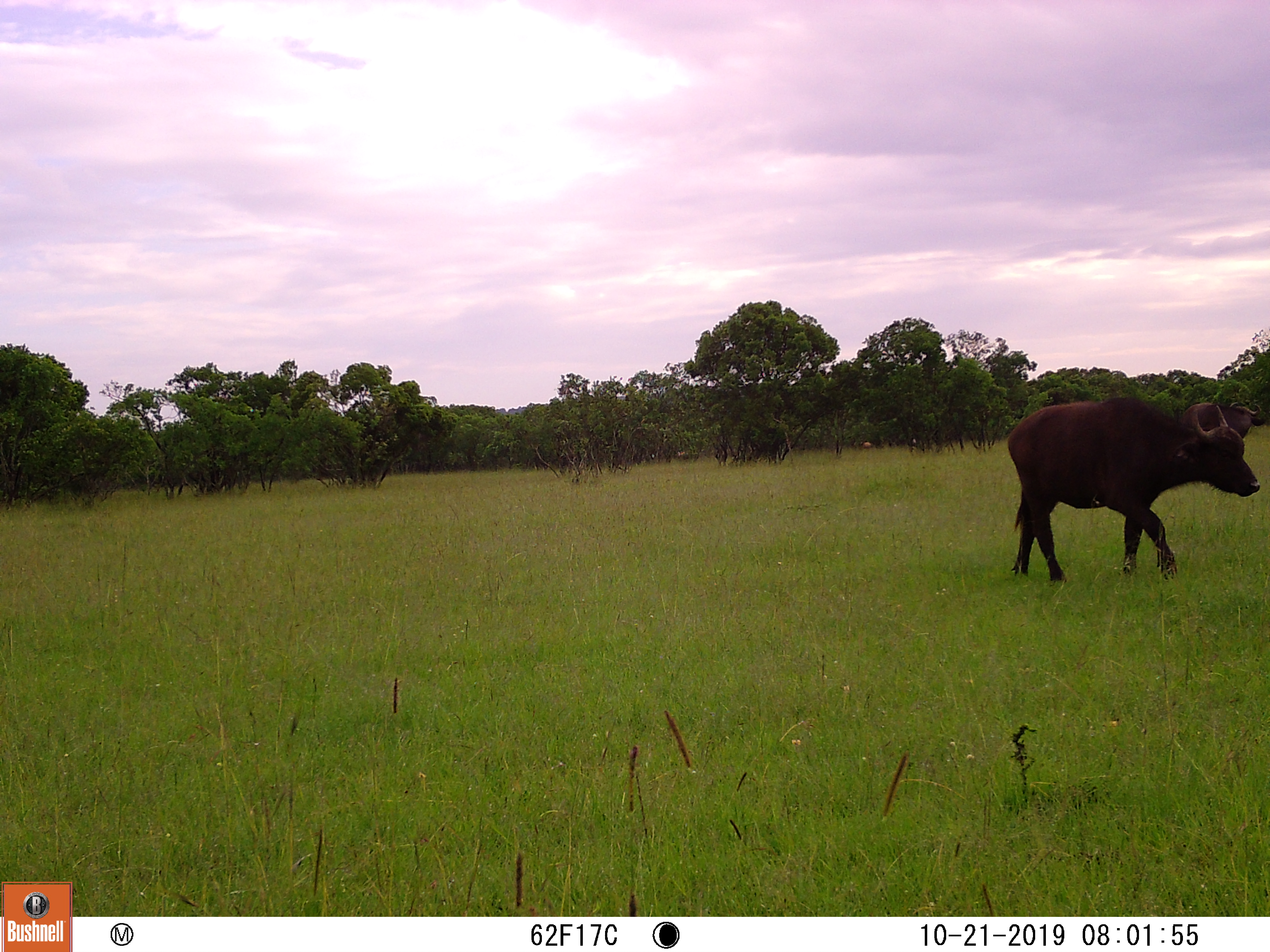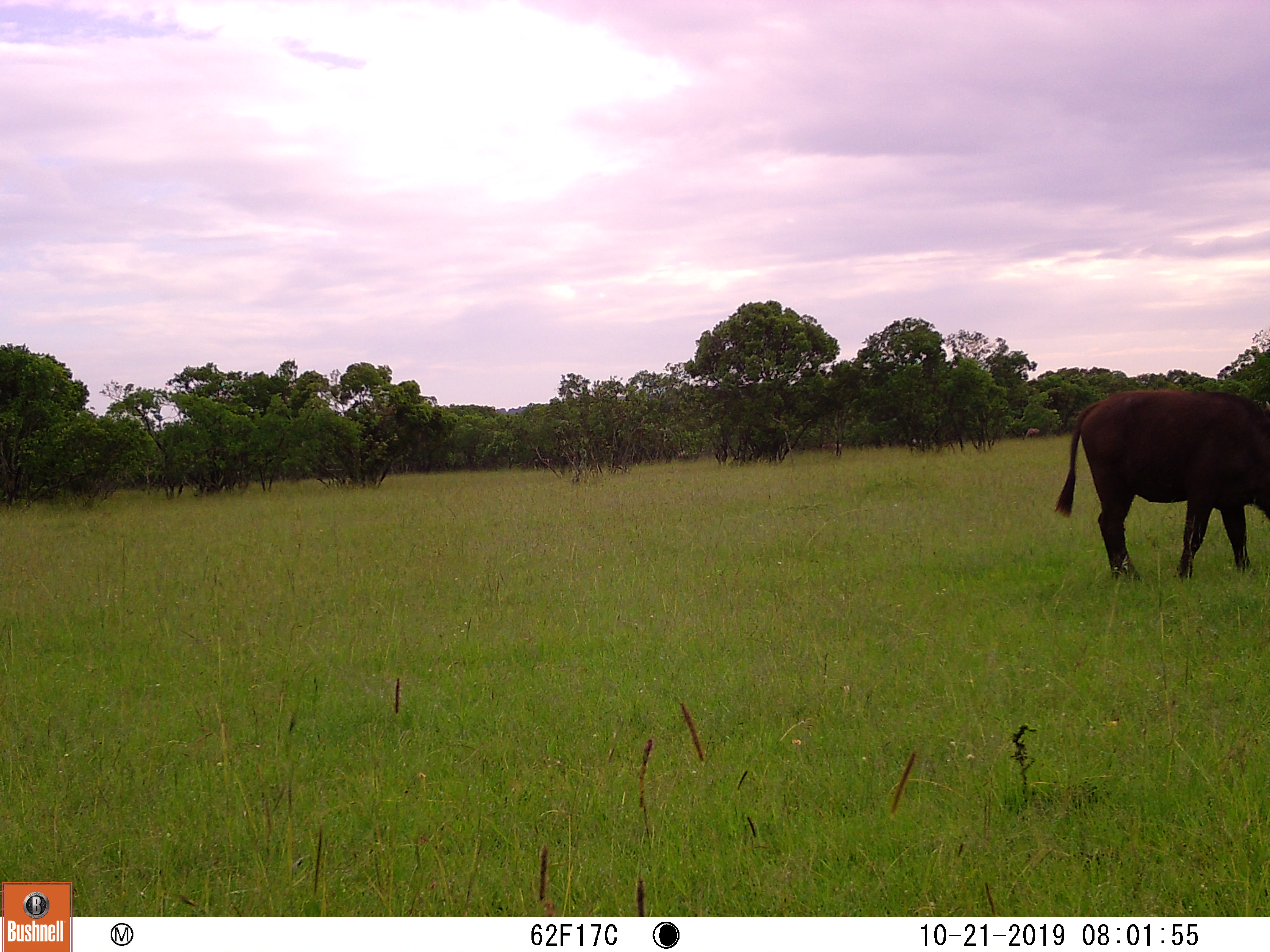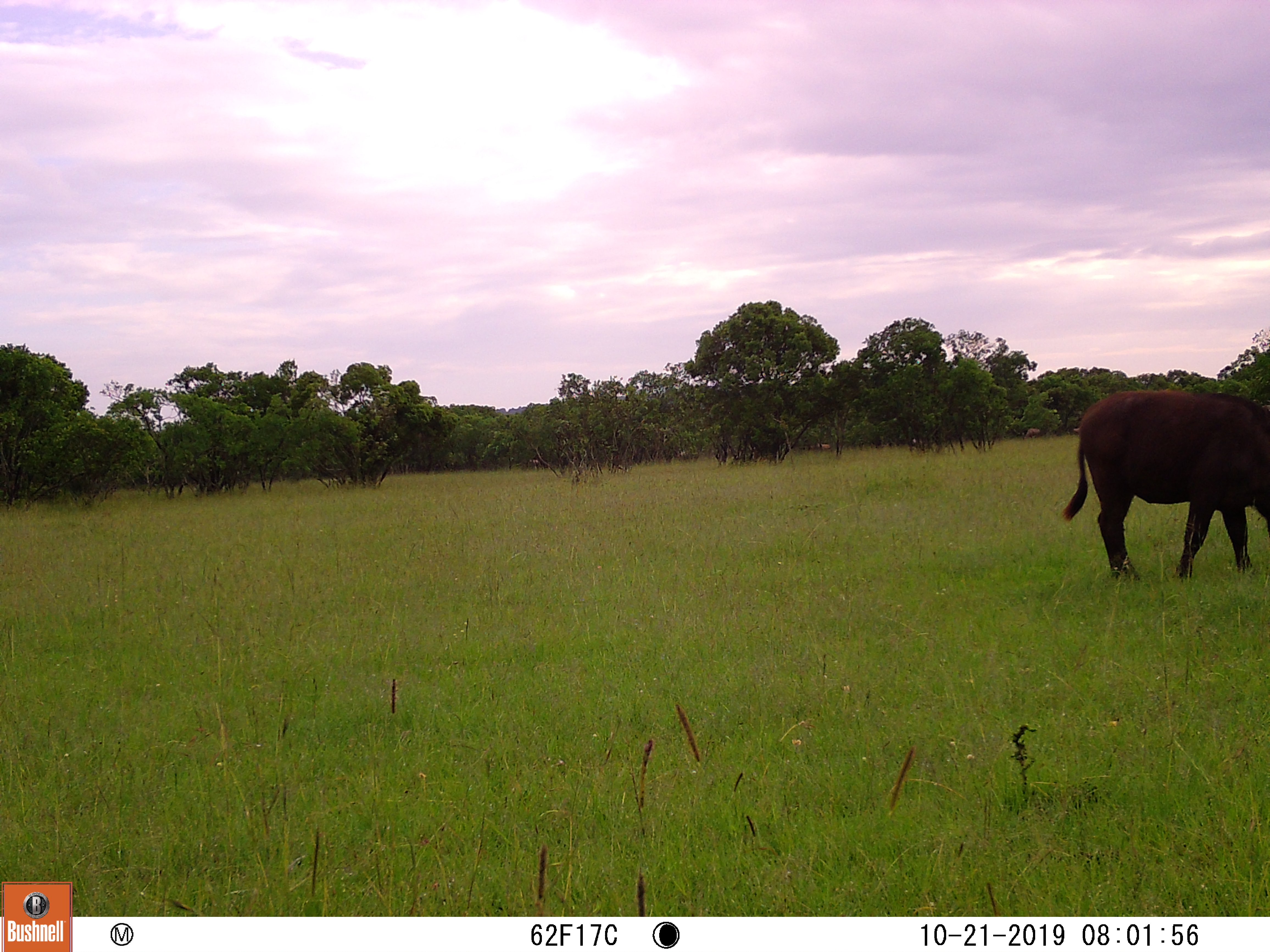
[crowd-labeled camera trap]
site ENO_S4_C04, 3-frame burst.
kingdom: Animalia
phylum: Chordata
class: Mammalia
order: Artiodactyla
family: Bovidae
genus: Syncerus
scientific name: Syncerus caffer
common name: african buffalo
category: buffalo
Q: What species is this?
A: Buffalo (african buffalo) (Syncerus caffer).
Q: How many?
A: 1.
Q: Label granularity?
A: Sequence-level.